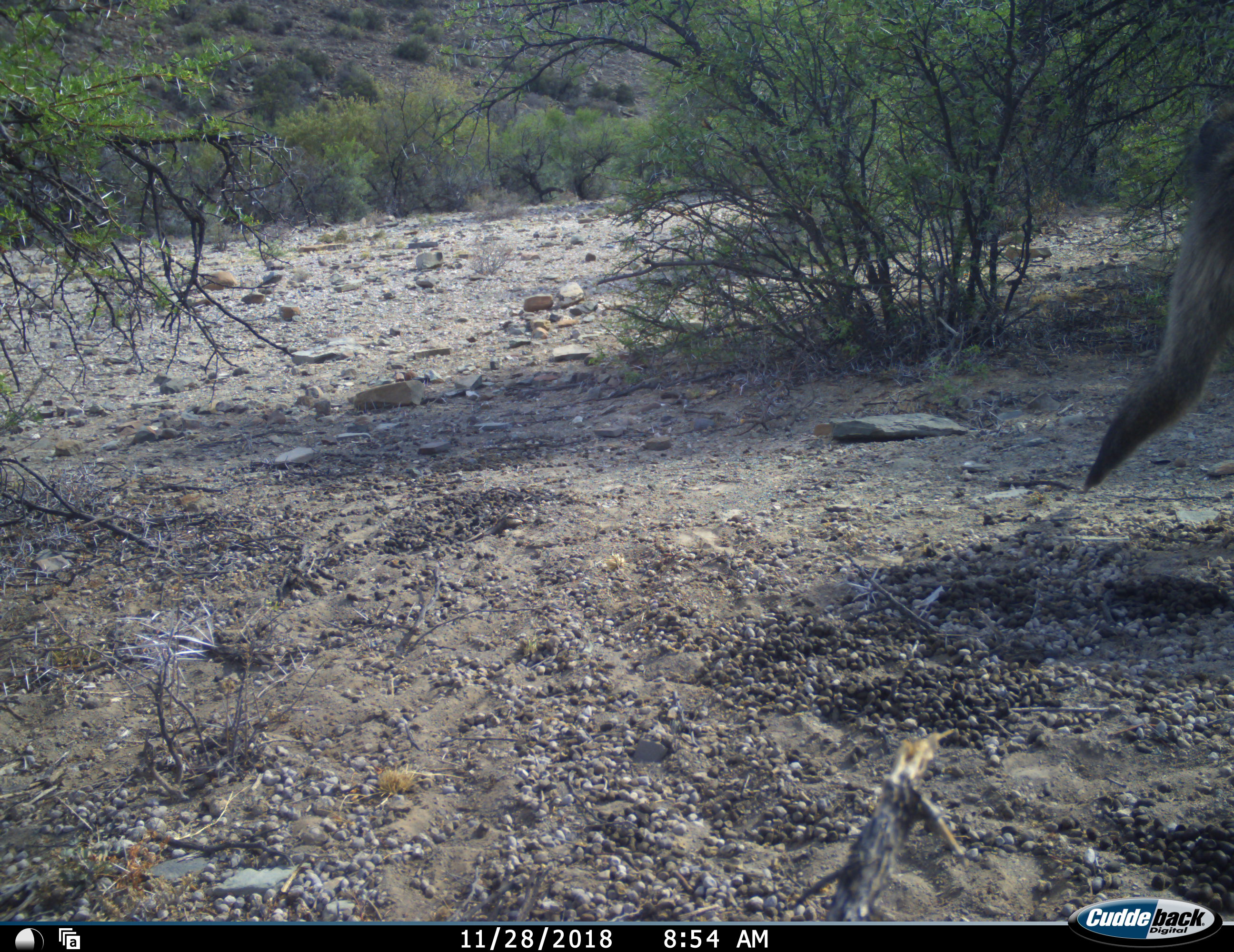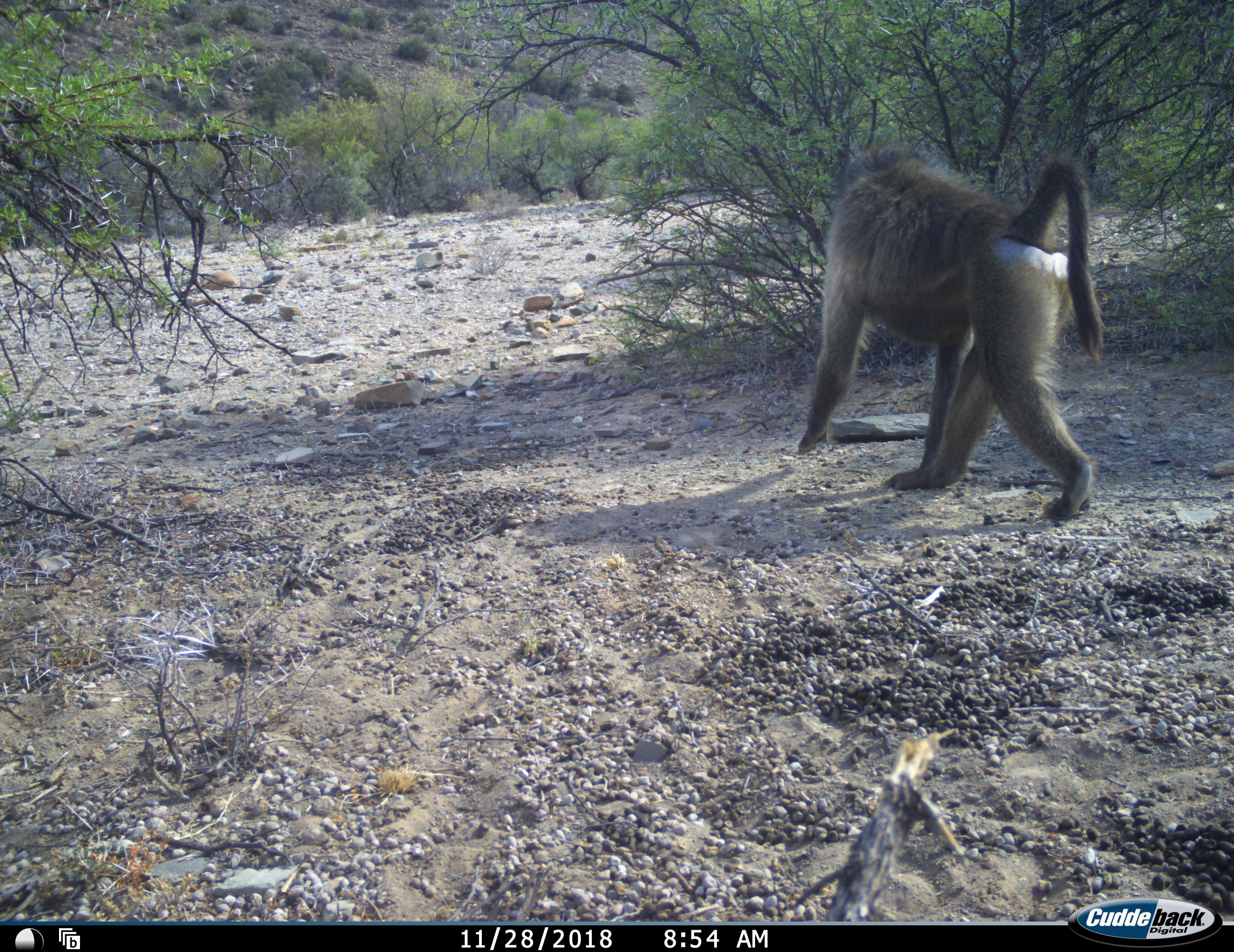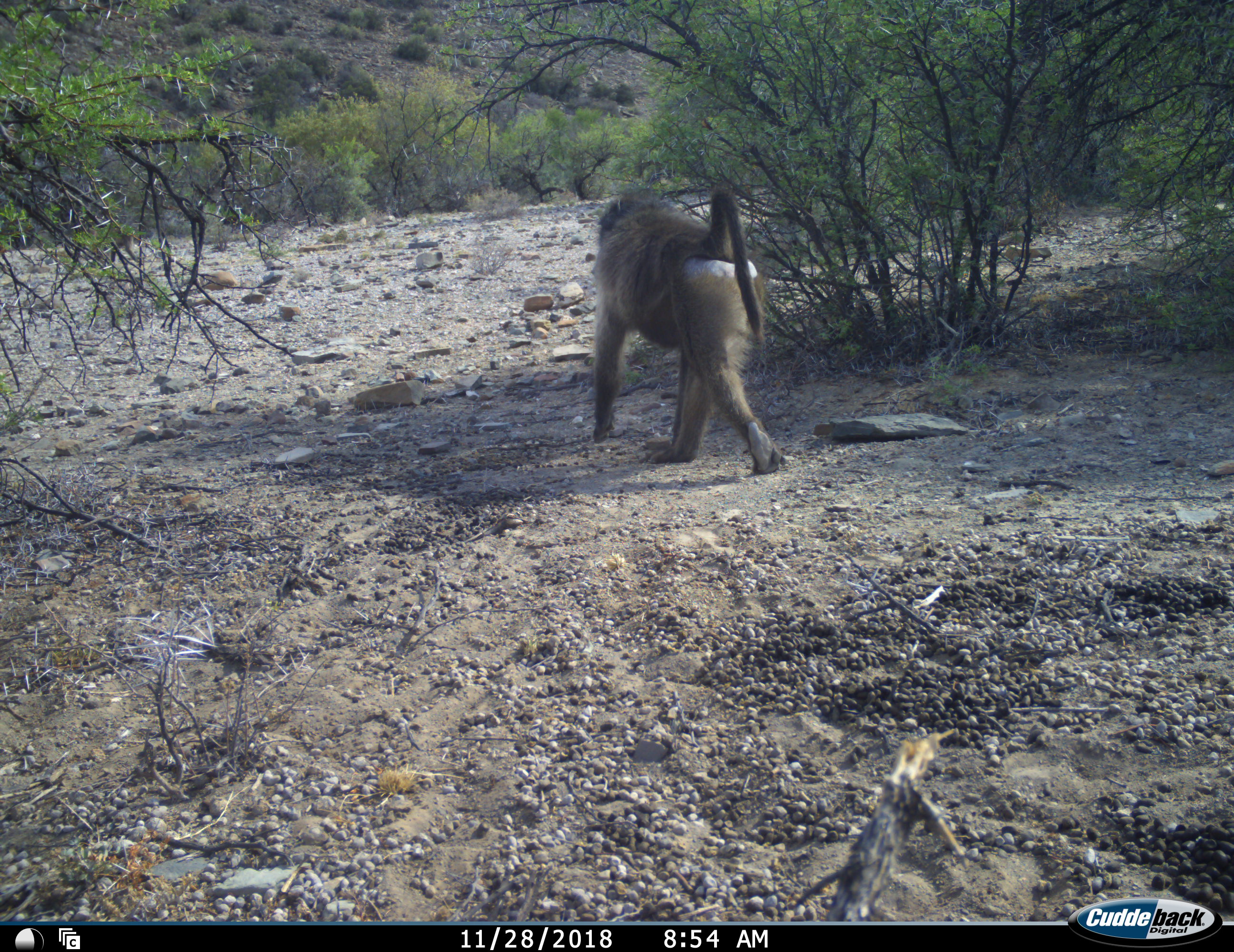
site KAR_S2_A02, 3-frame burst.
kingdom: Animalia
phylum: Chordata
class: Mammalia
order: Primates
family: Cercopithecidae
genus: Papio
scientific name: Papio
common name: baboon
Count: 1.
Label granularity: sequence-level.